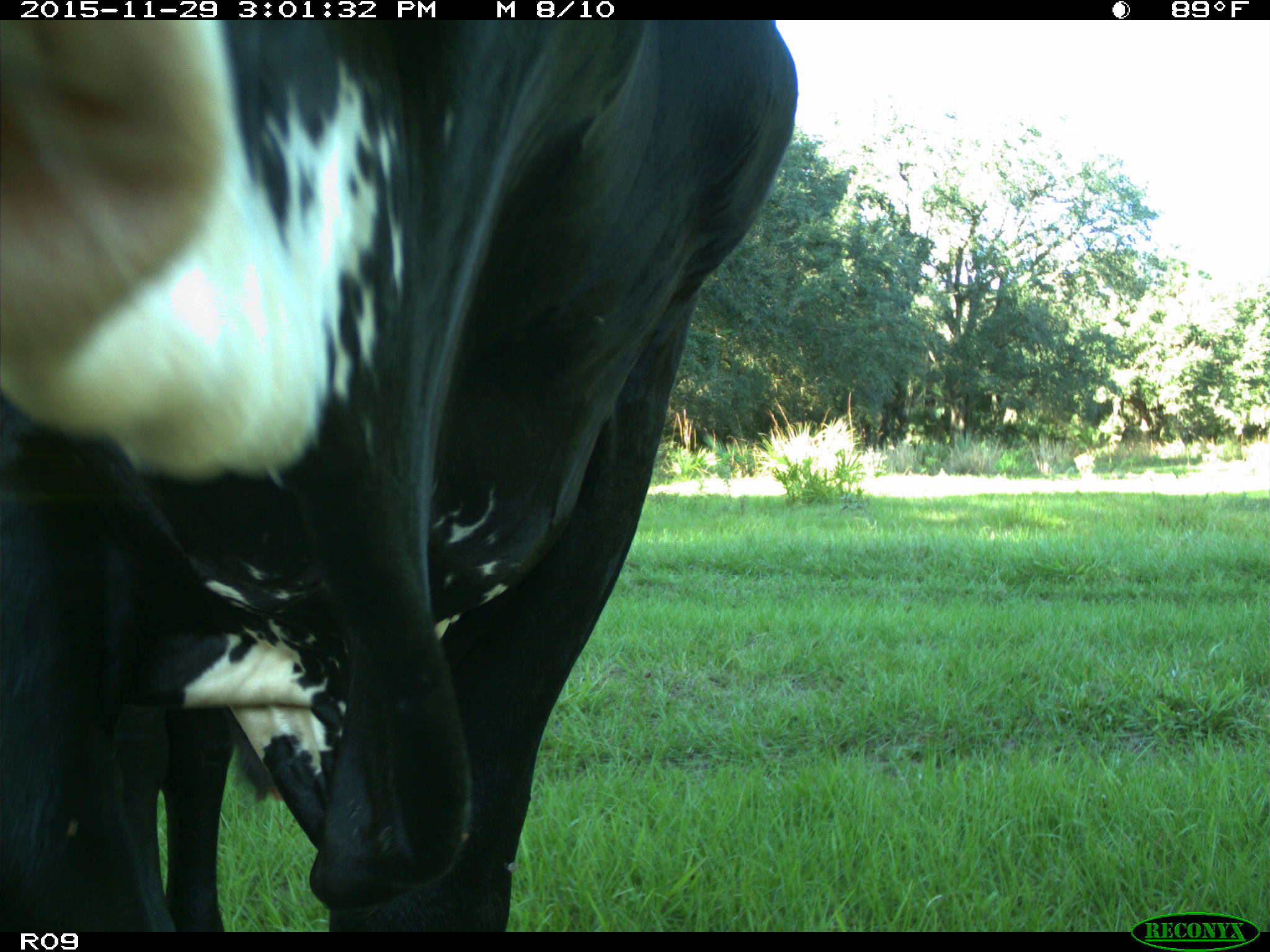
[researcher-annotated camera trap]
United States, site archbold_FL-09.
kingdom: Animalia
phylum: Chordata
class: Mammalia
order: Artiodactyla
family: Bovidae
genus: Bos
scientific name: Bos taurus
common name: domestic cow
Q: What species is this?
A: Bos taurus (domestic cow).